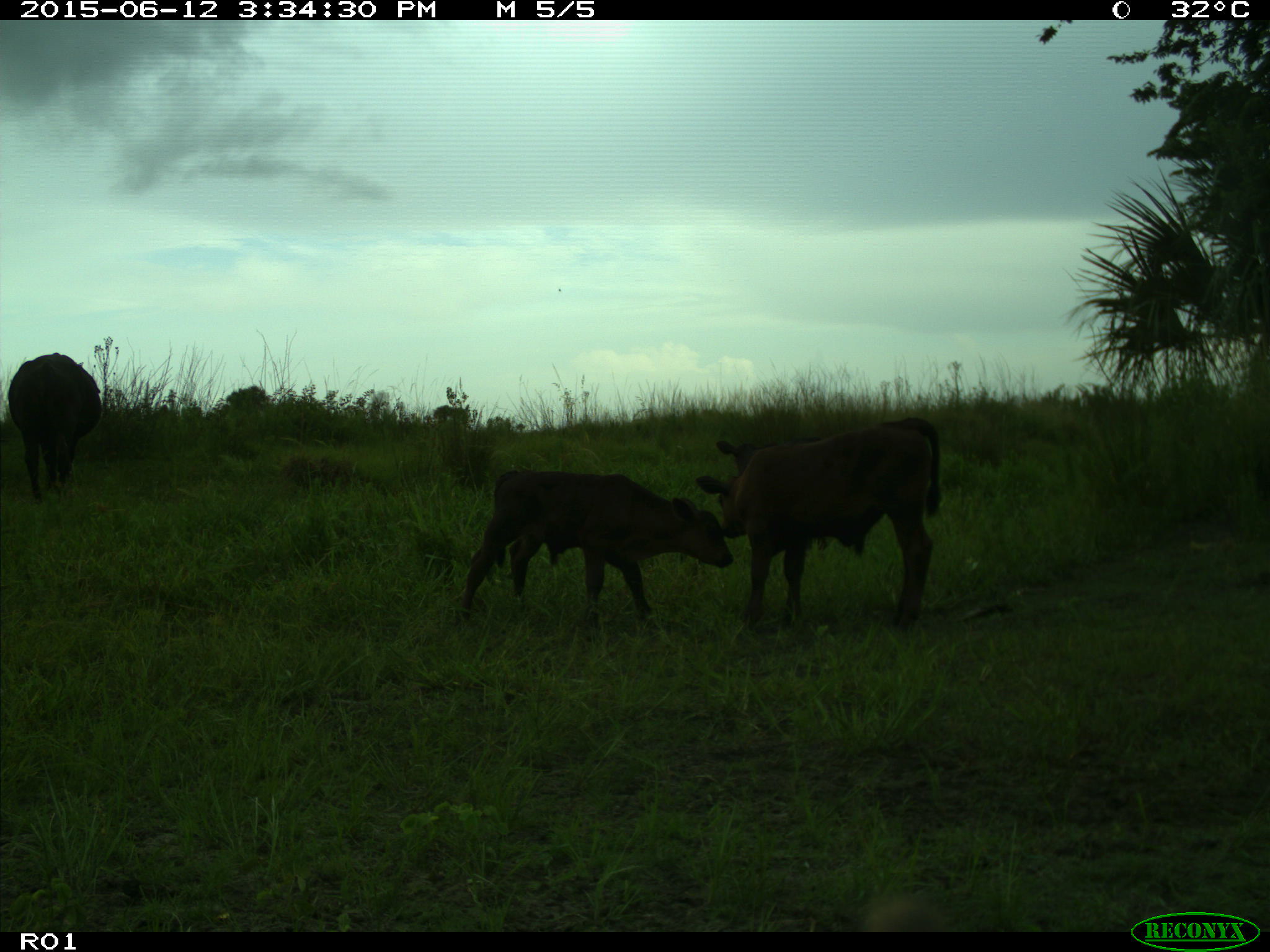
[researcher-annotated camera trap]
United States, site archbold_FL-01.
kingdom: Animalia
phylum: Chordata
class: Mammalia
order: Artiodactyla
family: Bovidae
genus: Bos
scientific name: Bos taurus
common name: domestic cow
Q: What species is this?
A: Bos taurus (domestic cow).